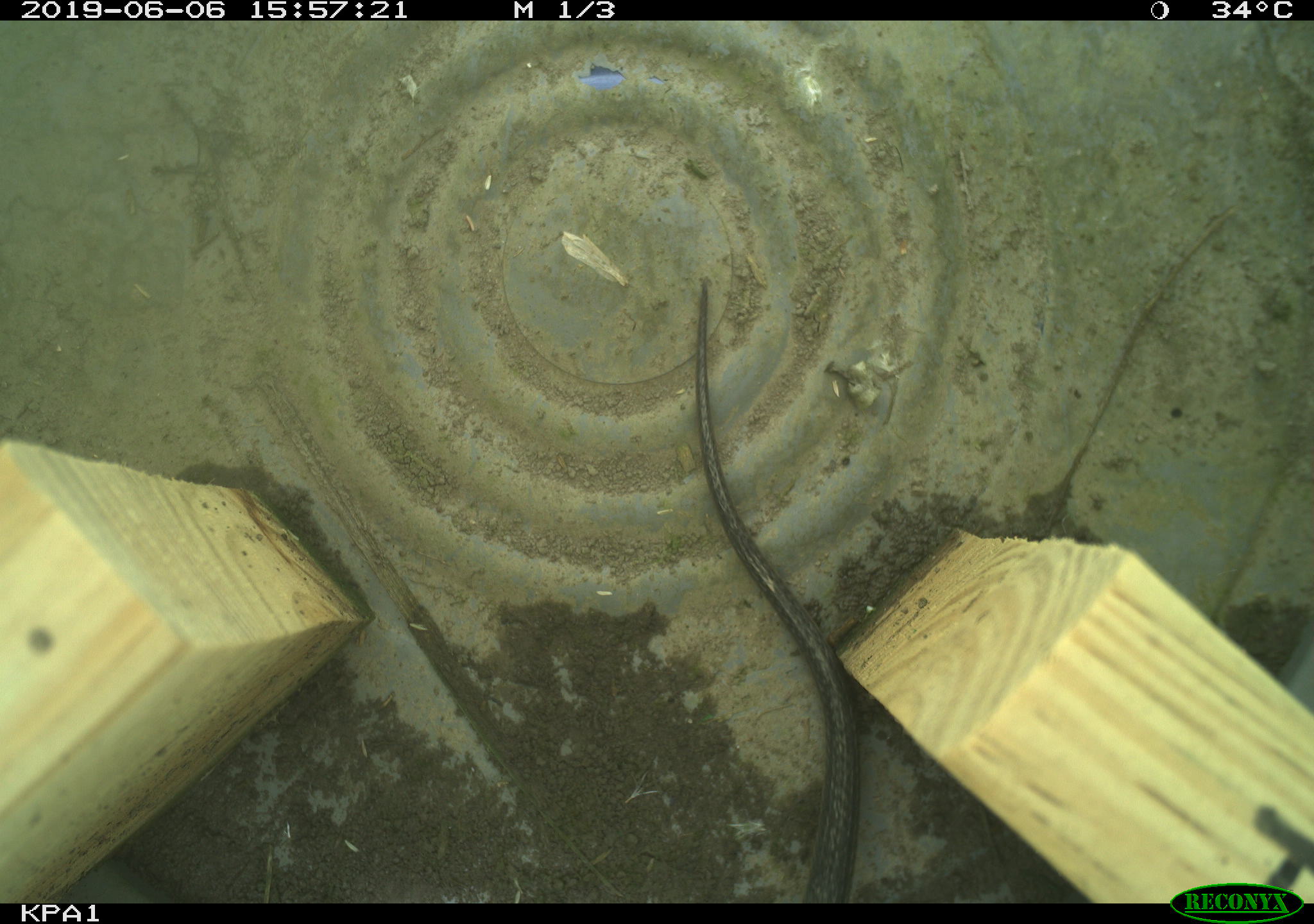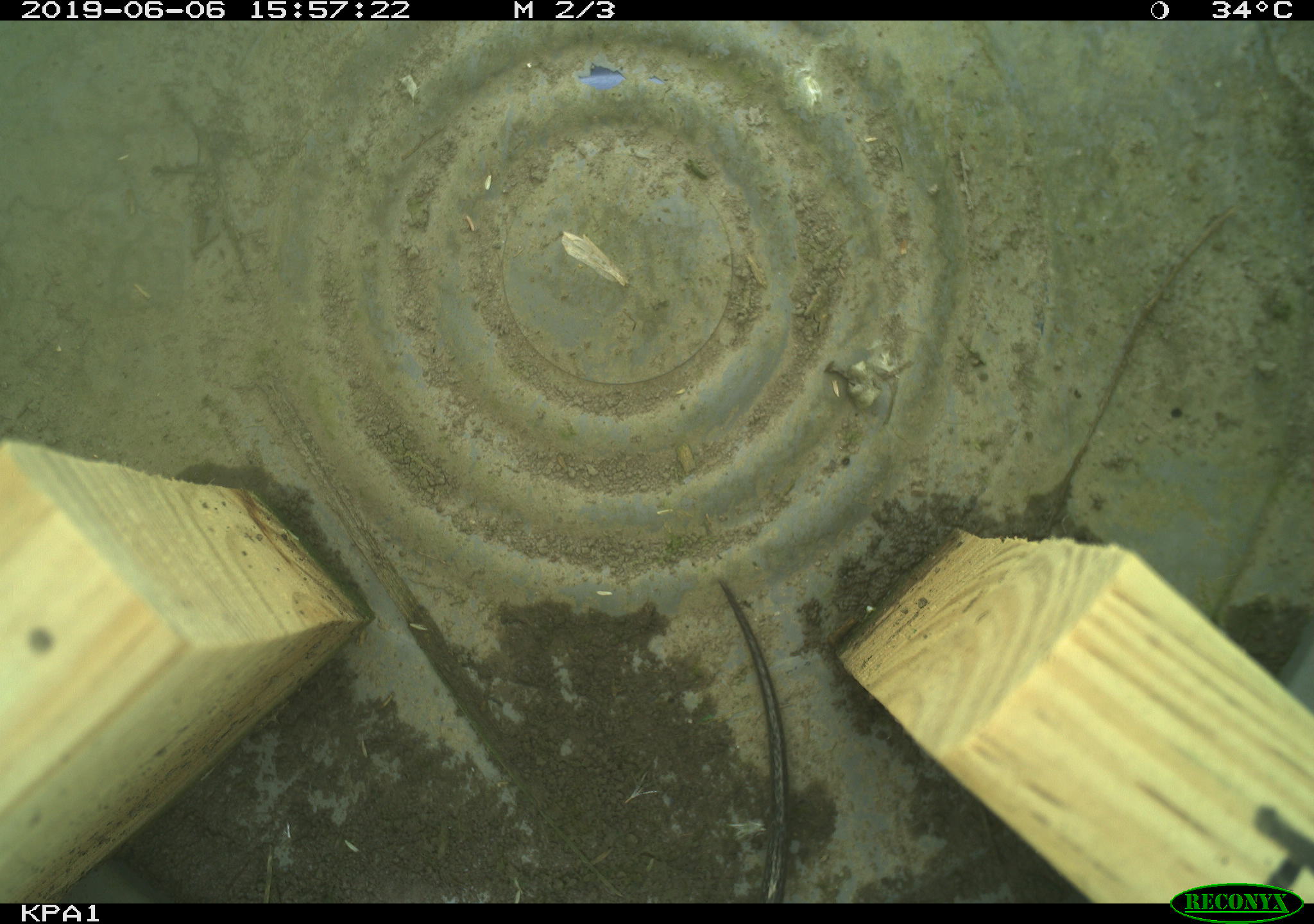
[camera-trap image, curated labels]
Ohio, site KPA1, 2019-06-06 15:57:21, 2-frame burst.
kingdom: Animalia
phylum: Chordata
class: Reptilia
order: Squamata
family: Colubridae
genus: Thamnophis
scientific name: Thamnophis sirtalis sirtalis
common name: eastern gartersnake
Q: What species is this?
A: Eastern gartersnake (Thamnophis sirtalis sirtalis).